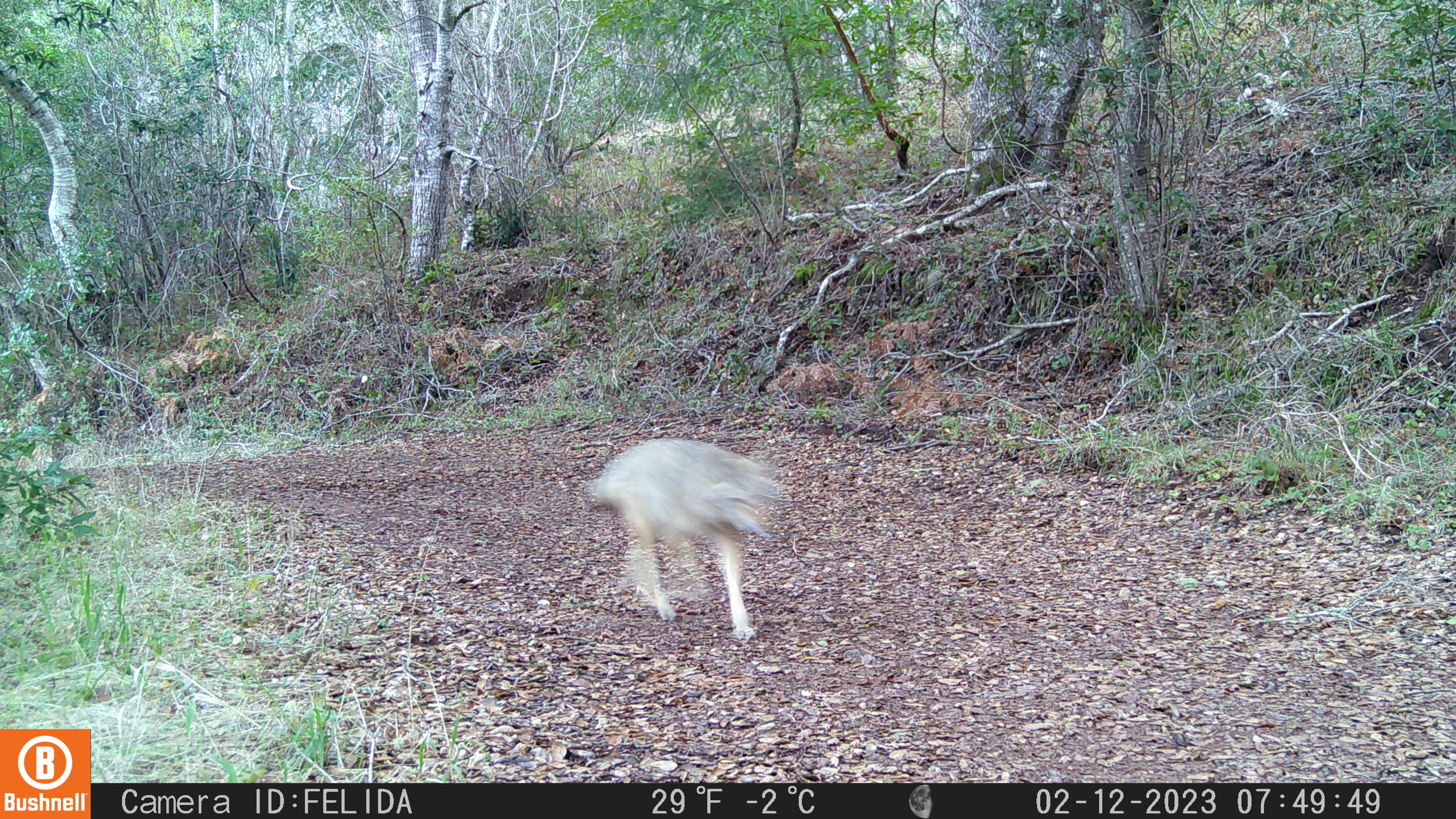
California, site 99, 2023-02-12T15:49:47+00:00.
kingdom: Animalia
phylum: Chordata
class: Mammalia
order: Carnivora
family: Canidae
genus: Canis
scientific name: Canis latrans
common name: coyote